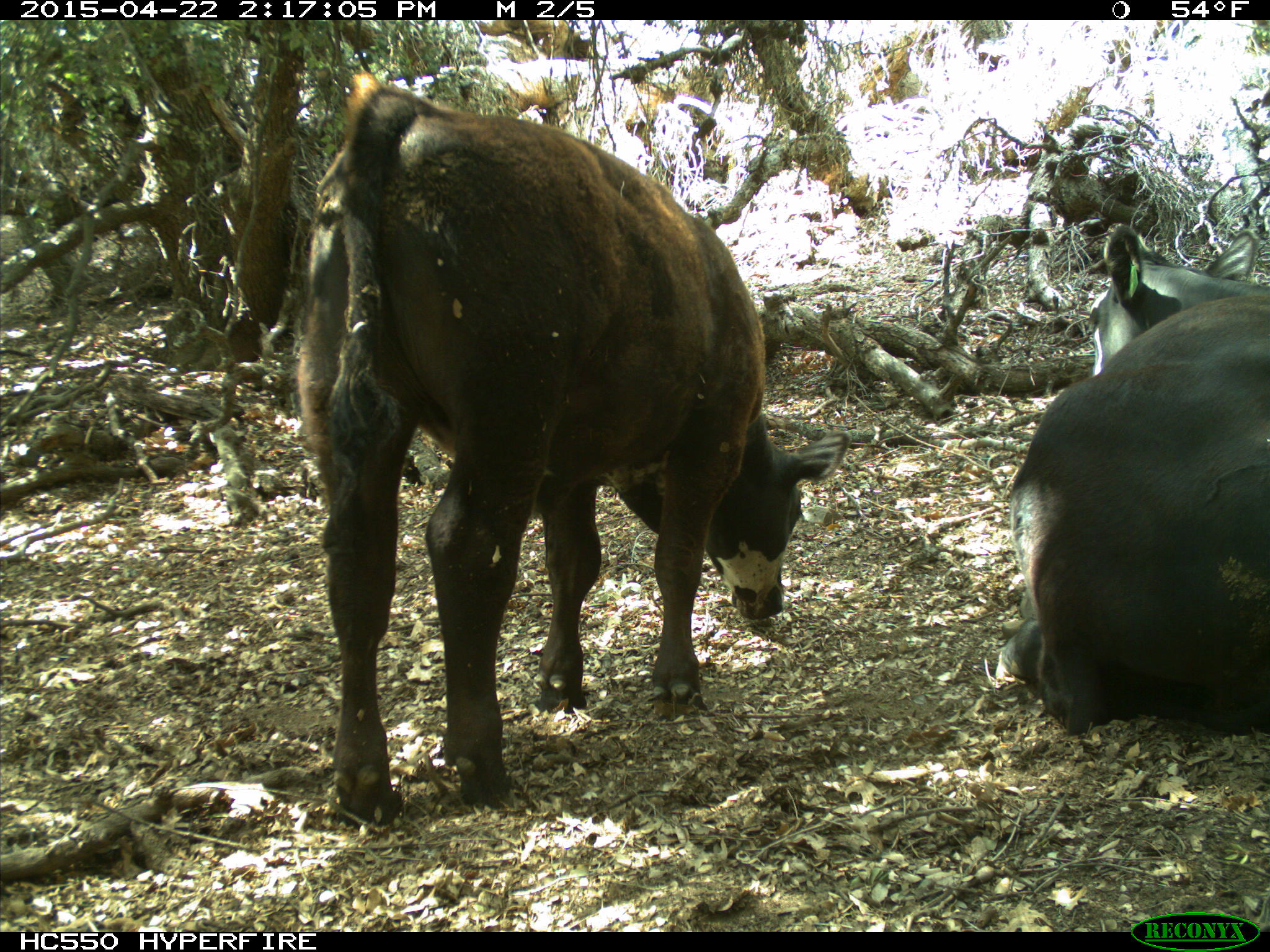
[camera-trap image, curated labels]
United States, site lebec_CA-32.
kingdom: Animalia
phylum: Chordata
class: Mammalia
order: Artiodactyla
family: Bovidae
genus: Bos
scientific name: Bos taurus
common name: domestic cow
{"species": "Bos taurus (domestic cow)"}